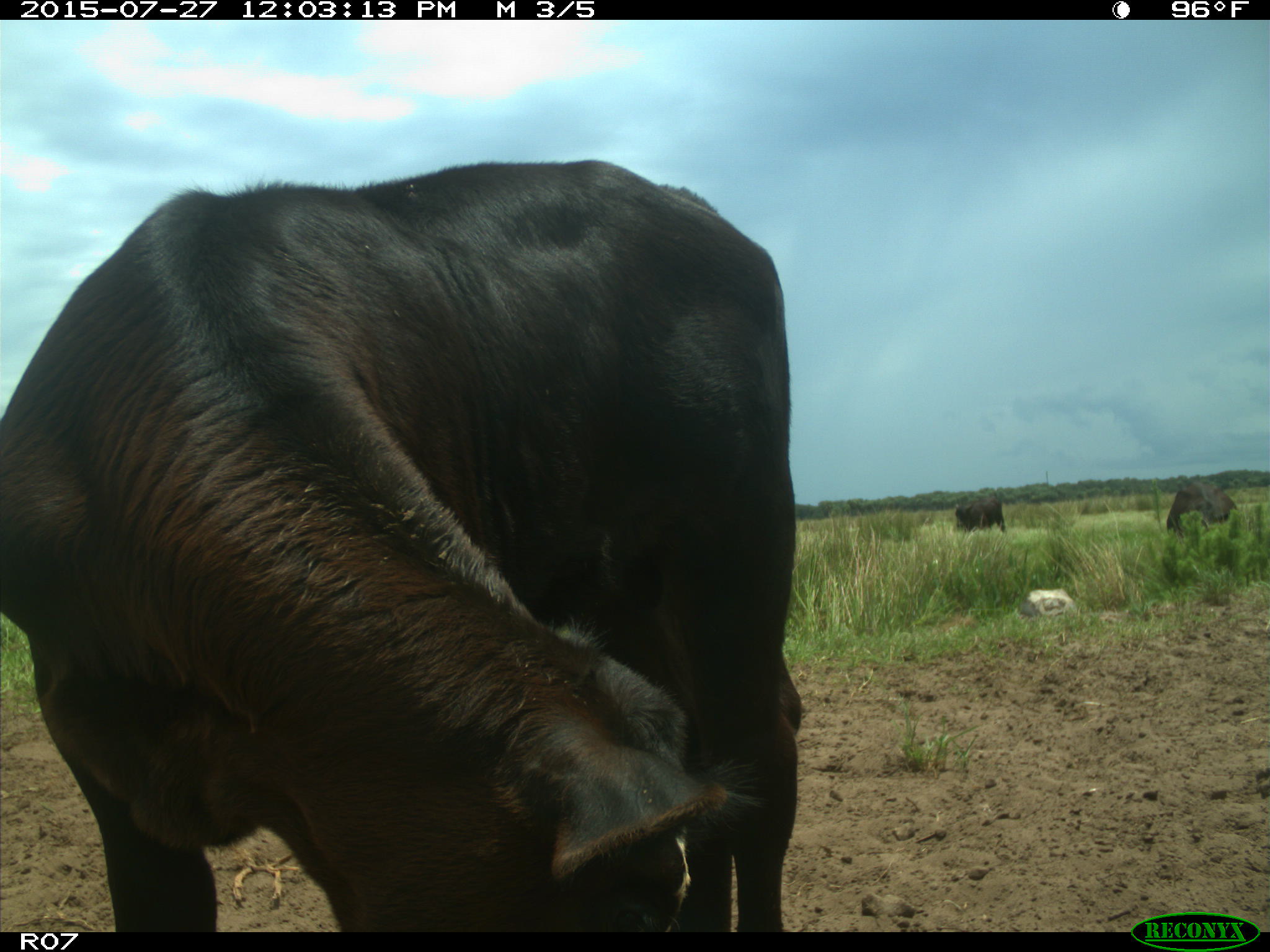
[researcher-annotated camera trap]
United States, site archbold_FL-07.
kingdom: Animalia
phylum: Chordata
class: Mammalia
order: Artiodactyla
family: Bovidae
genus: Bos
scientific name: Bos taurus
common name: domestic cow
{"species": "Bos taurus (domestic cow)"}